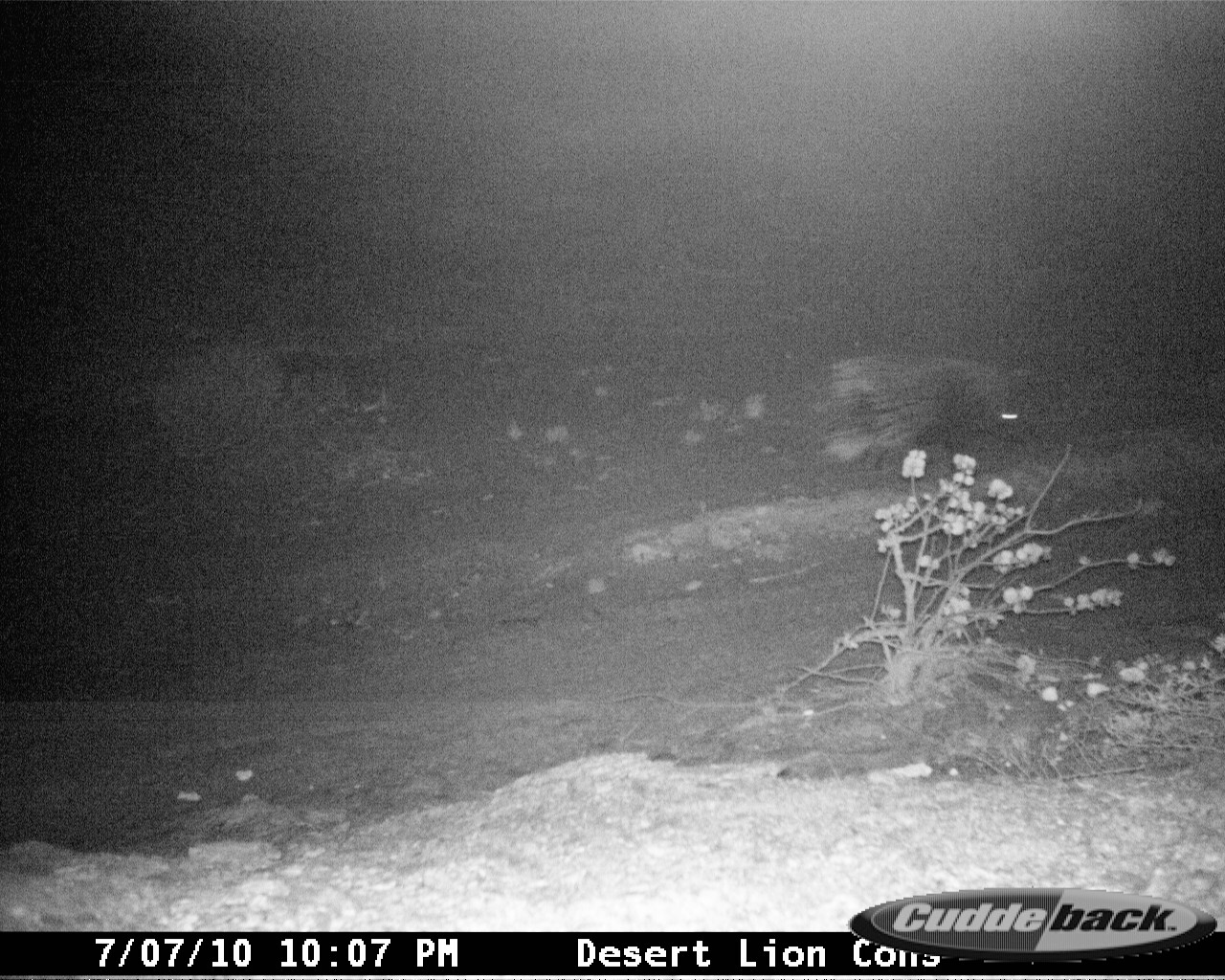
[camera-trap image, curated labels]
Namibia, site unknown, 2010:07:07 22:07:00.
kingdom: Animalia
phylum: Chordata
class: Mammalia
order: Rodentia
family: Hystricidae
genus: Hystrix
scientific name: Hystrix africaeaustralis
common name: cape porcupine